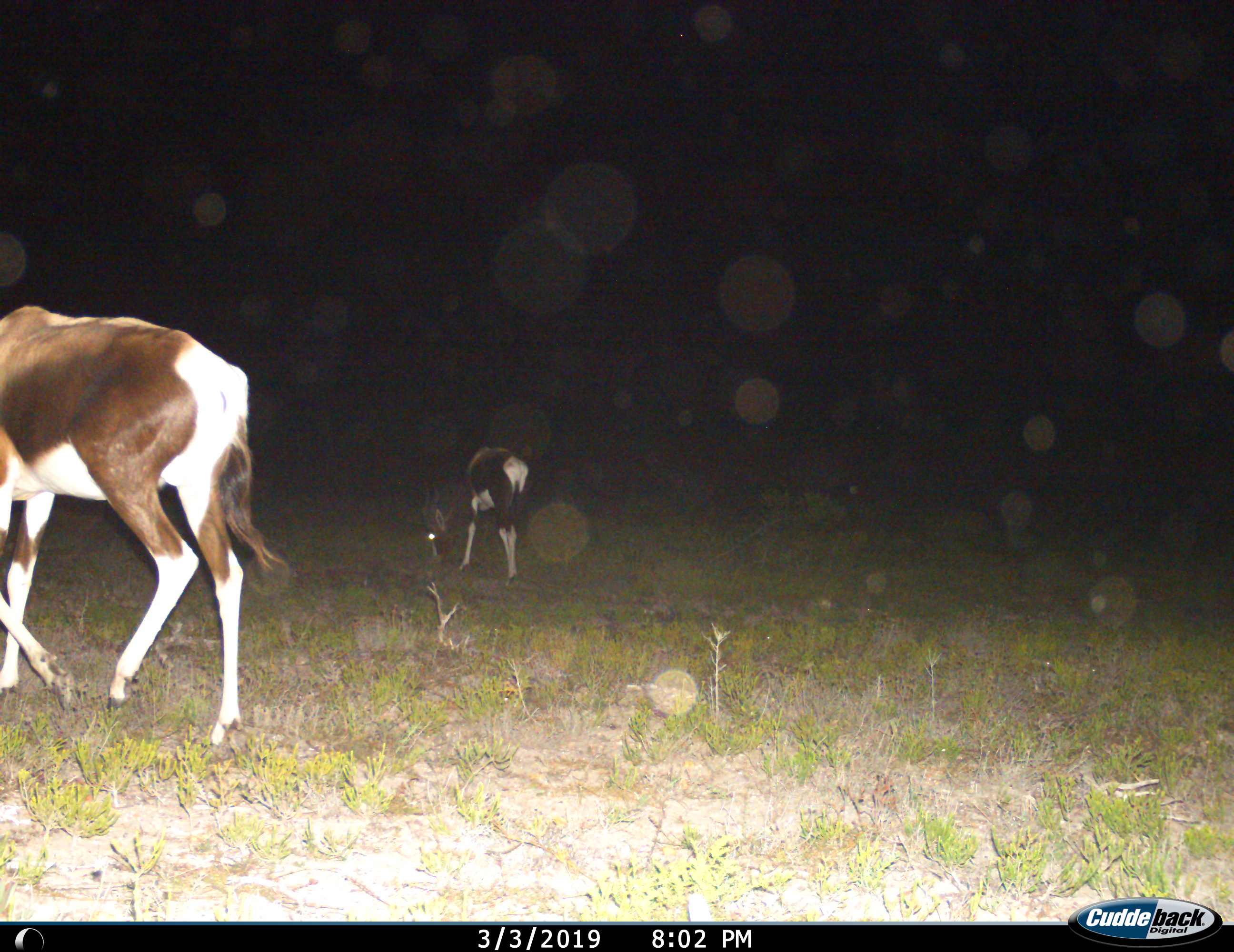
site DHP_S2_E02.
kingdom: Animalia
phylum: Chordata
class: Mammalia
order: Artiodactyla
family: Bovidae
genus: Damaliscus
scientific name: Damaliscus pygargus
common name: bontebok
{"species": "bontebok (Damaliscus pygargus)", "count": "2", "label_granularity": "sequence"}